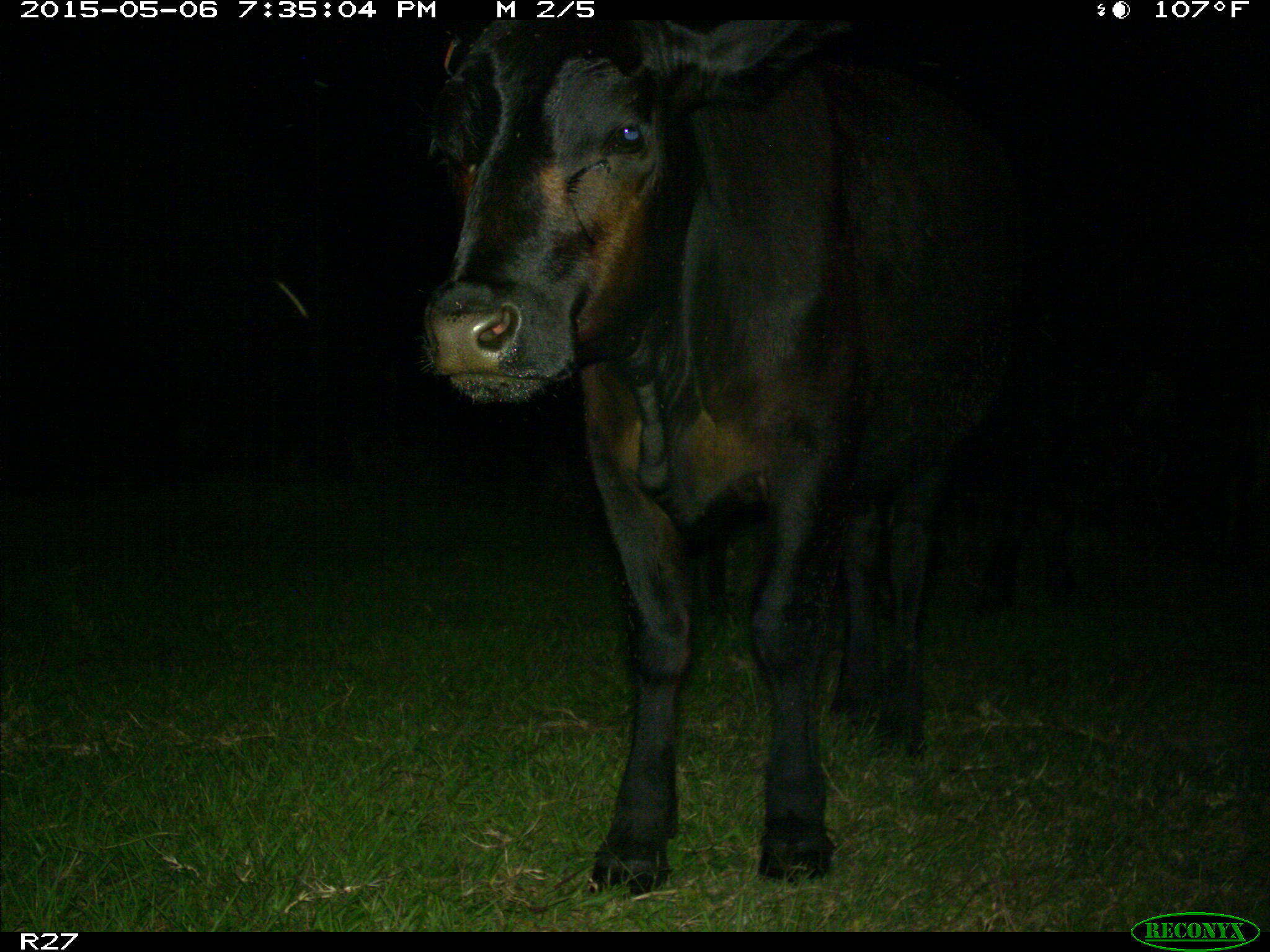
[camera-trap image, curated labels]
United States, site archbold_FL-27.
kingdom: Animalia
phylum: Chordata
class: Mammalia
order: Artiodactyla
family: Bovidae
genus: Bos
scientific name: Bos taurus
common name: domestic cow